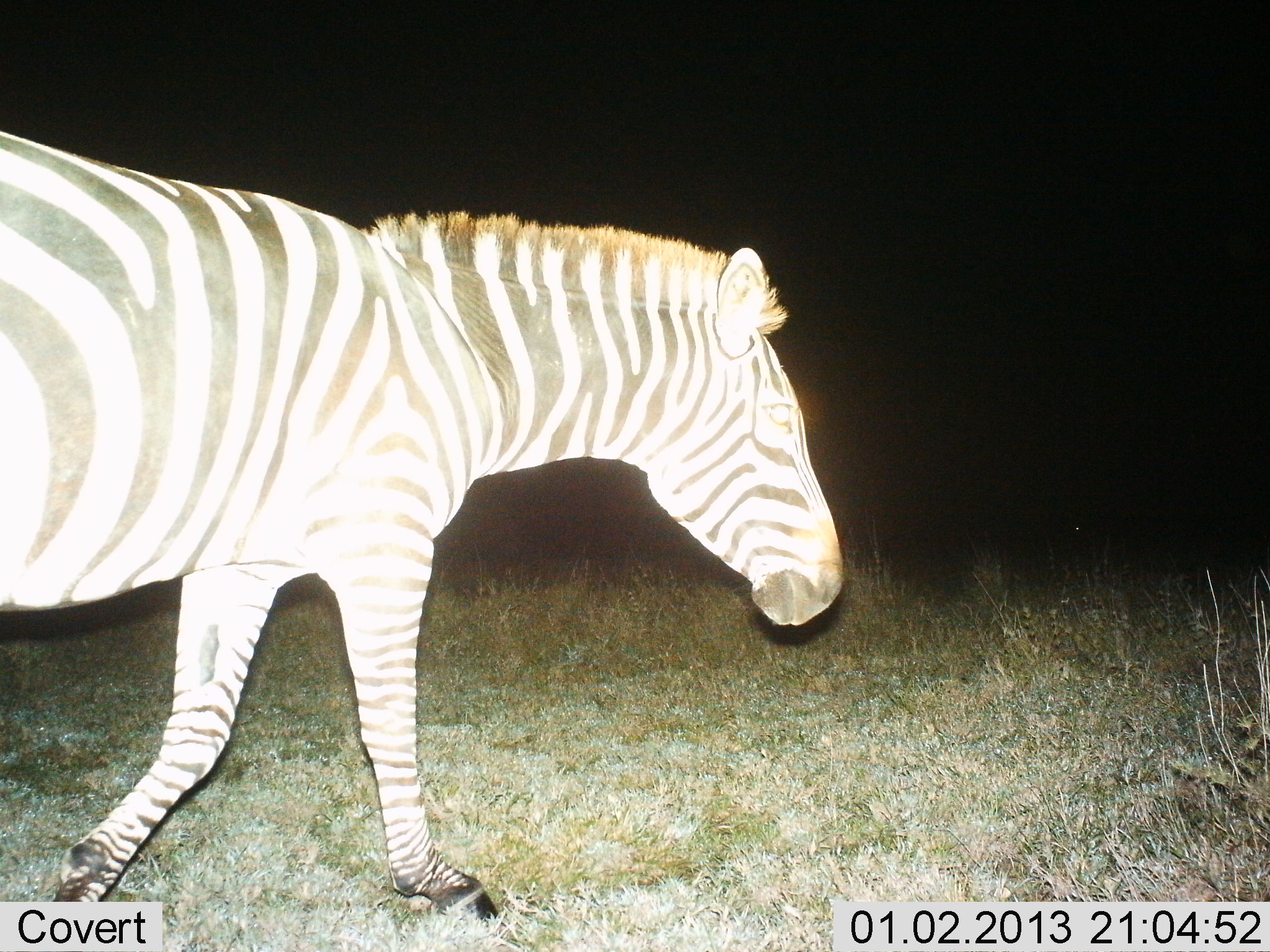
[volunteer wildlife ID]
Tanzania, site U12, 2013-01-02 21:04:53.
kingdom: Animalia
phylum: Chordata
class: Mammalia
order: Perissodactyla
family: Equidae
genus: Equus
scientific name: Equus quagga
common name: plains zebra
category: zebra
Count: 1.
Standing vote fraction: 20%.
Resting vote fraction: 0%.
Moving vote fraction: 90%.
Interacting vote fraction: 0%.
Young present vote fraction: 0%.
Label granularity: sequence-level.